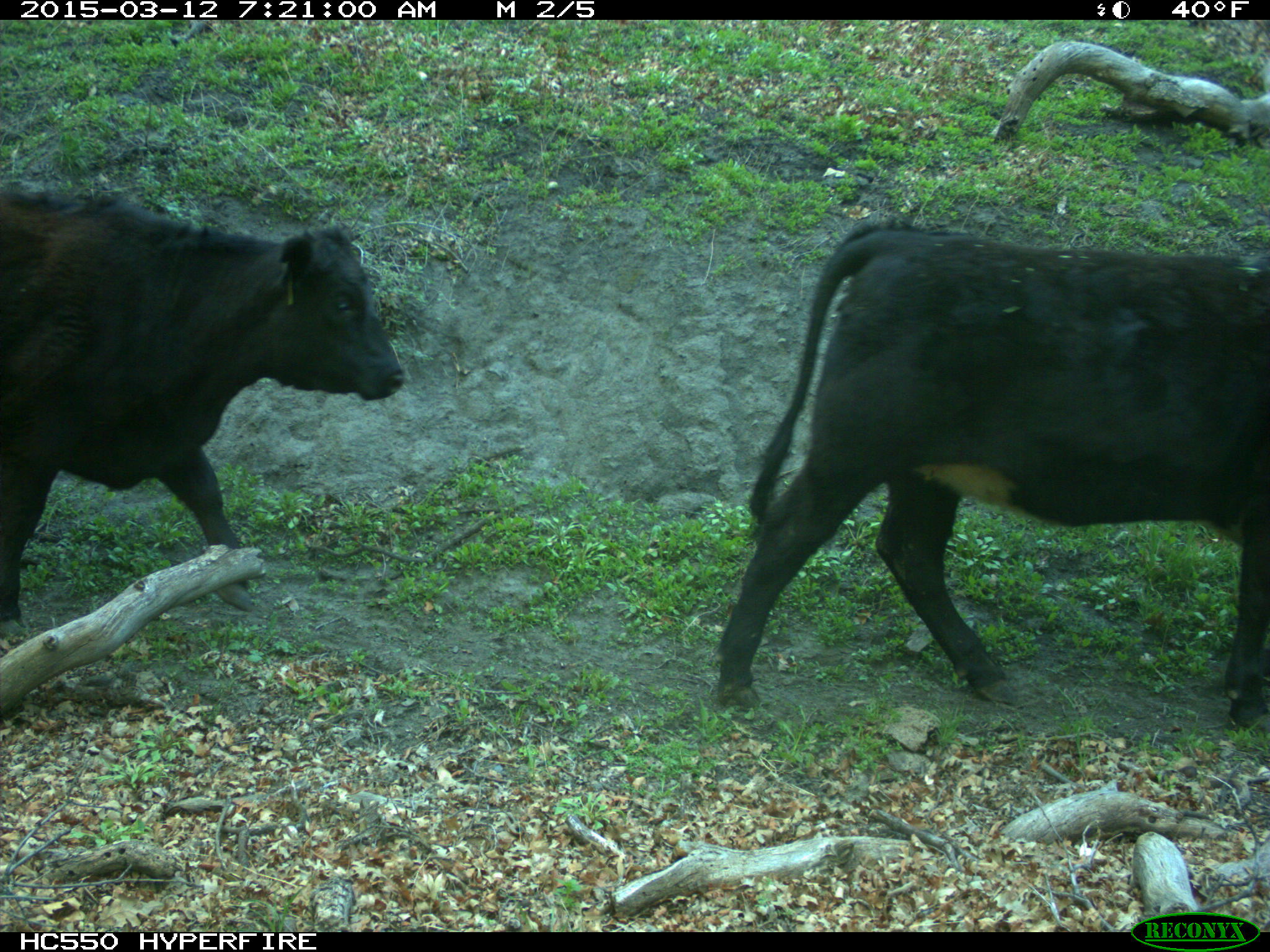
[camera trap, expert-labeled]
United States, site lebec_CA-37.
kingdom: Animalia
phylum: Chordata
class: Mammalia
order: Artiodactyla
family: Bovidae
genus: Bos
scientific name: Bos taurus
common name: domestic cow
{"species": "Bos taurus (domestic cow)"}